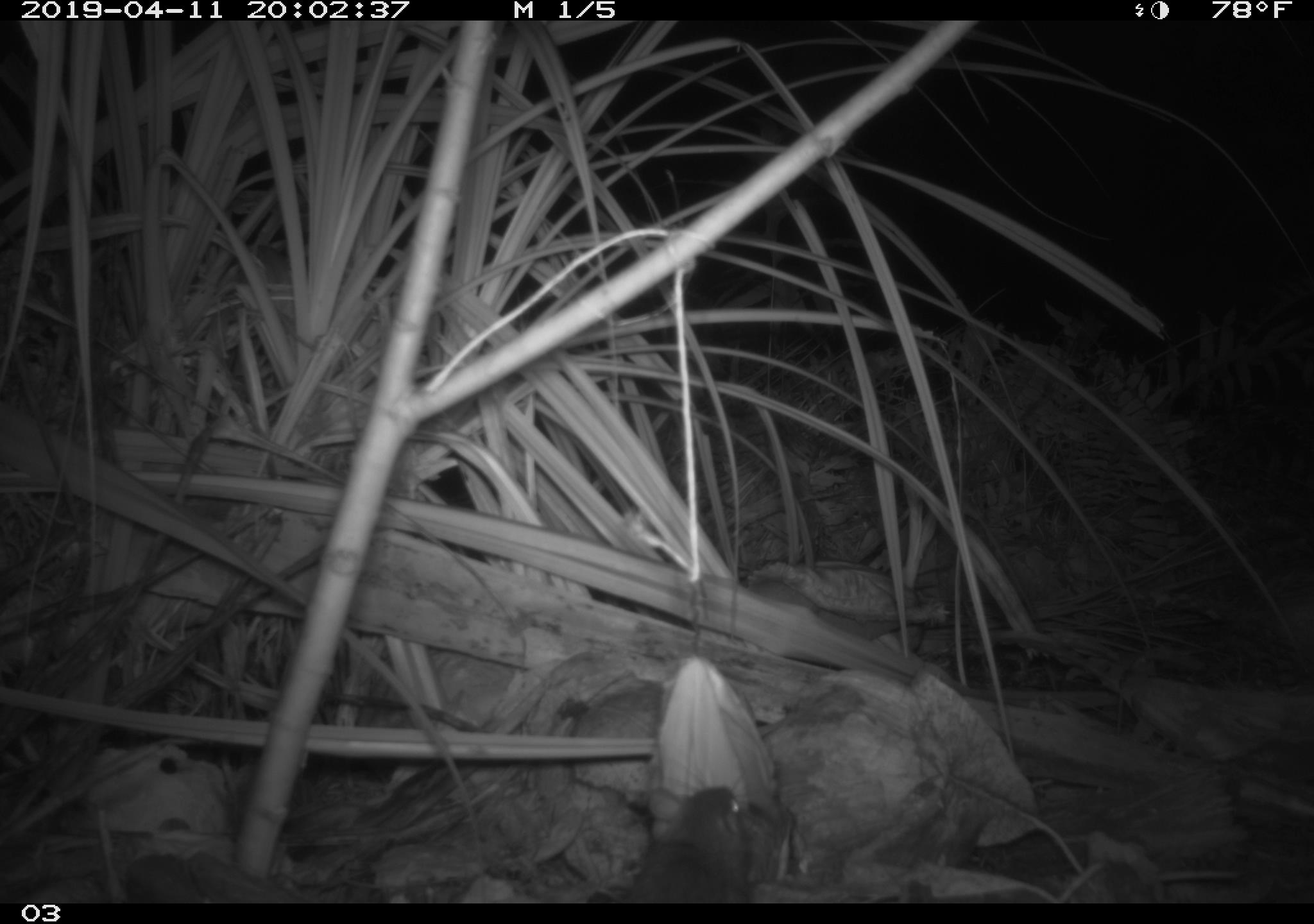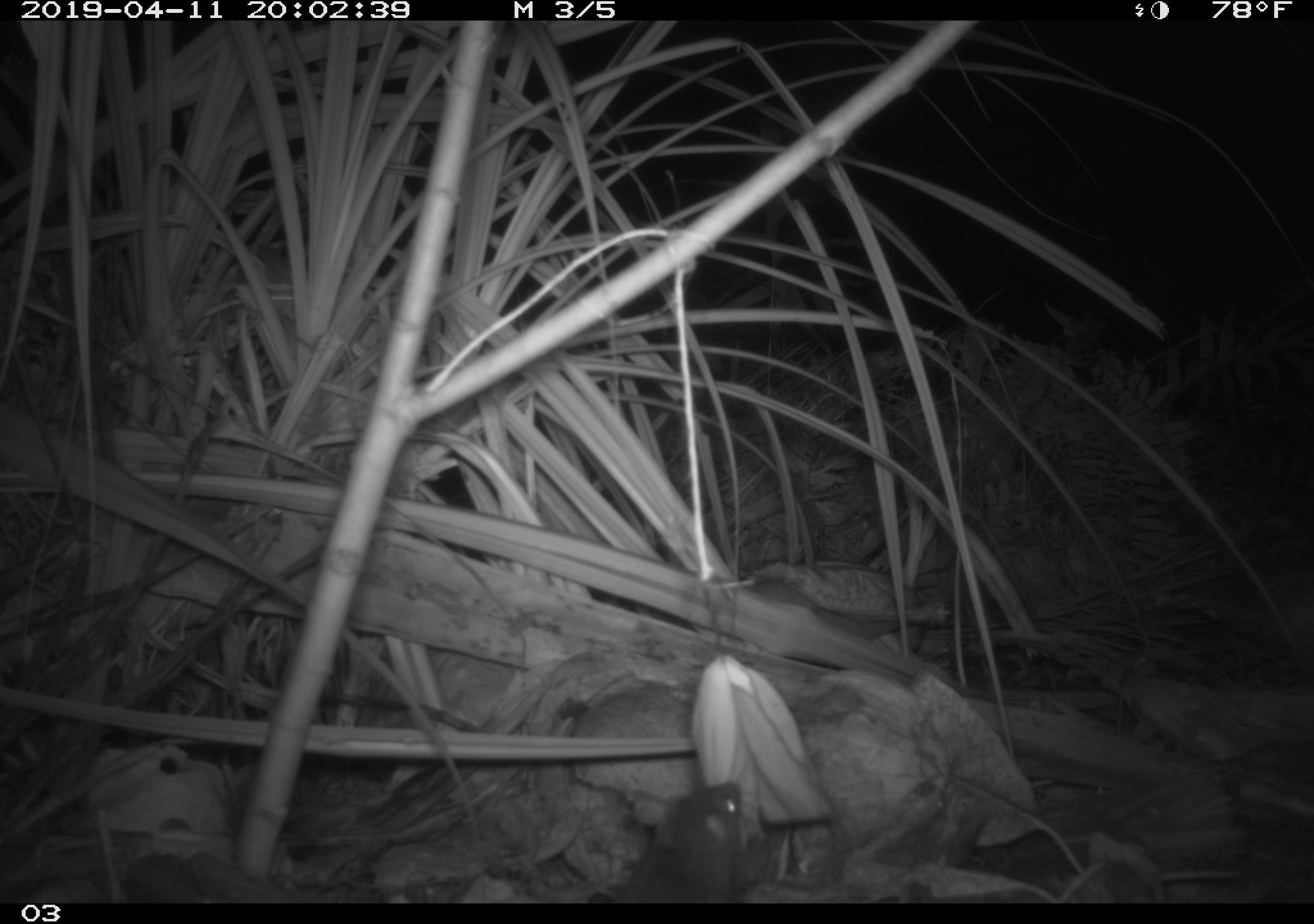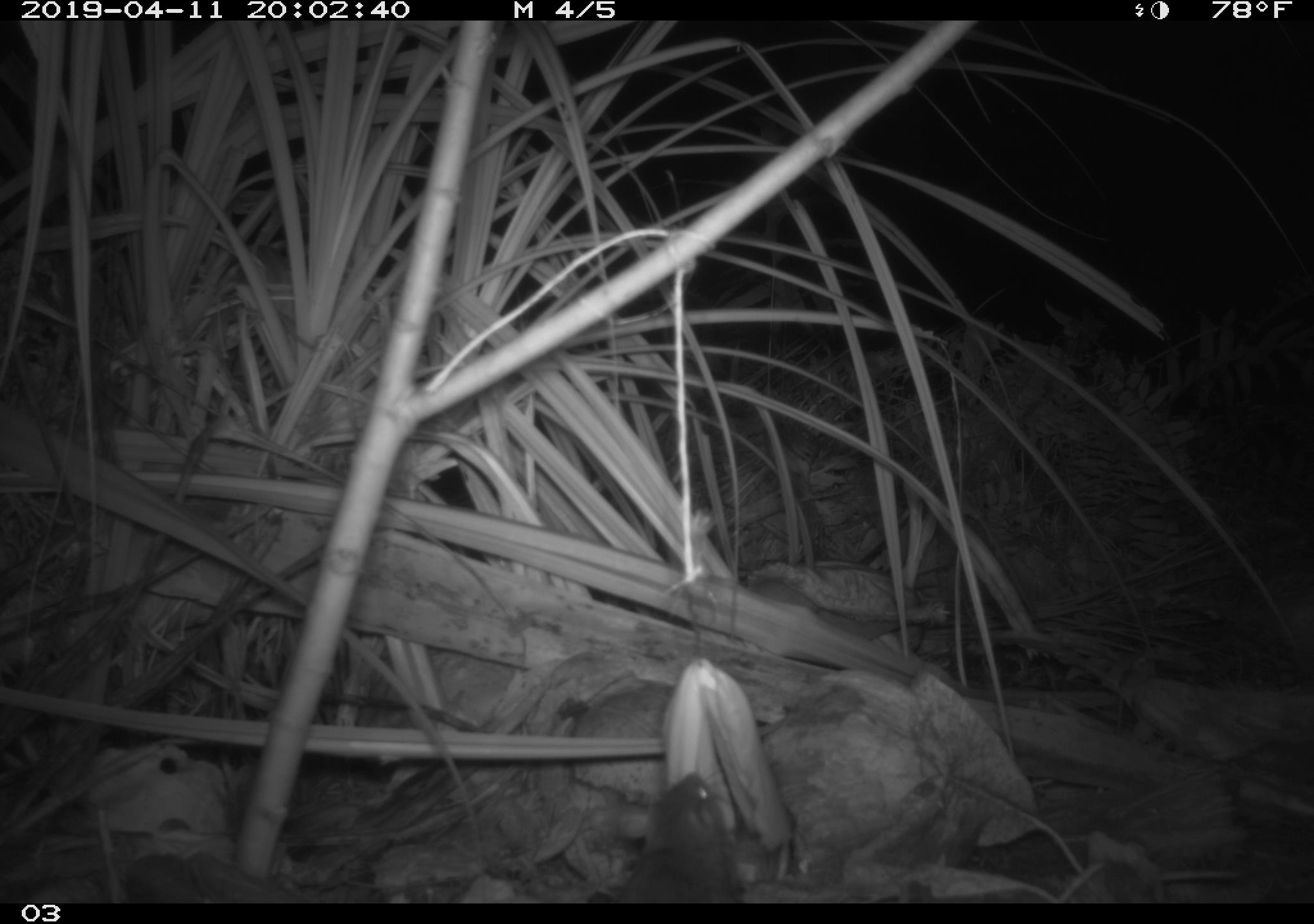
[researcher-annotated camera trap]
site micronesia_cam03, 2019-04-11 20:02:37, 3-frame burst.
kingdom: Animalia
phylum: Chordata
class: Mammalia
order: Rodentia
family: Muridae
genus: Rattus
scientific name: Rattus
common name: rat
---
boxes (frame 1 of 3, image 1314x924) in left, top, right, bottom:
rat: 620, 780, 782, 893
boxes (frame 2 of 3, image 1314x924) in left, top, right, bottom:
rat: 597, 777, 748, 903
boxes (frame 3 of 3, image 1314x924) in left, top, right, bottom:
rat: 616, 771, 735, 903